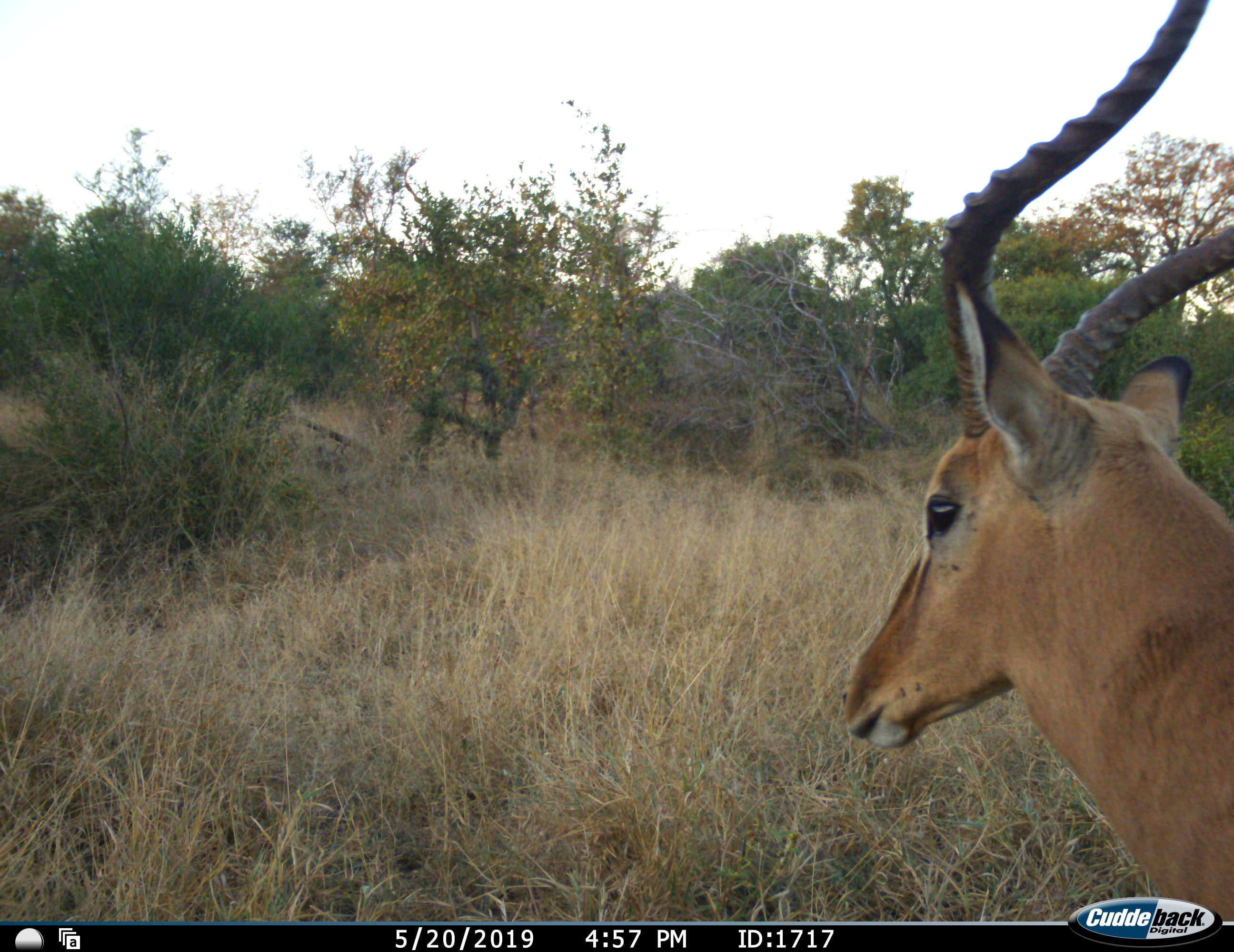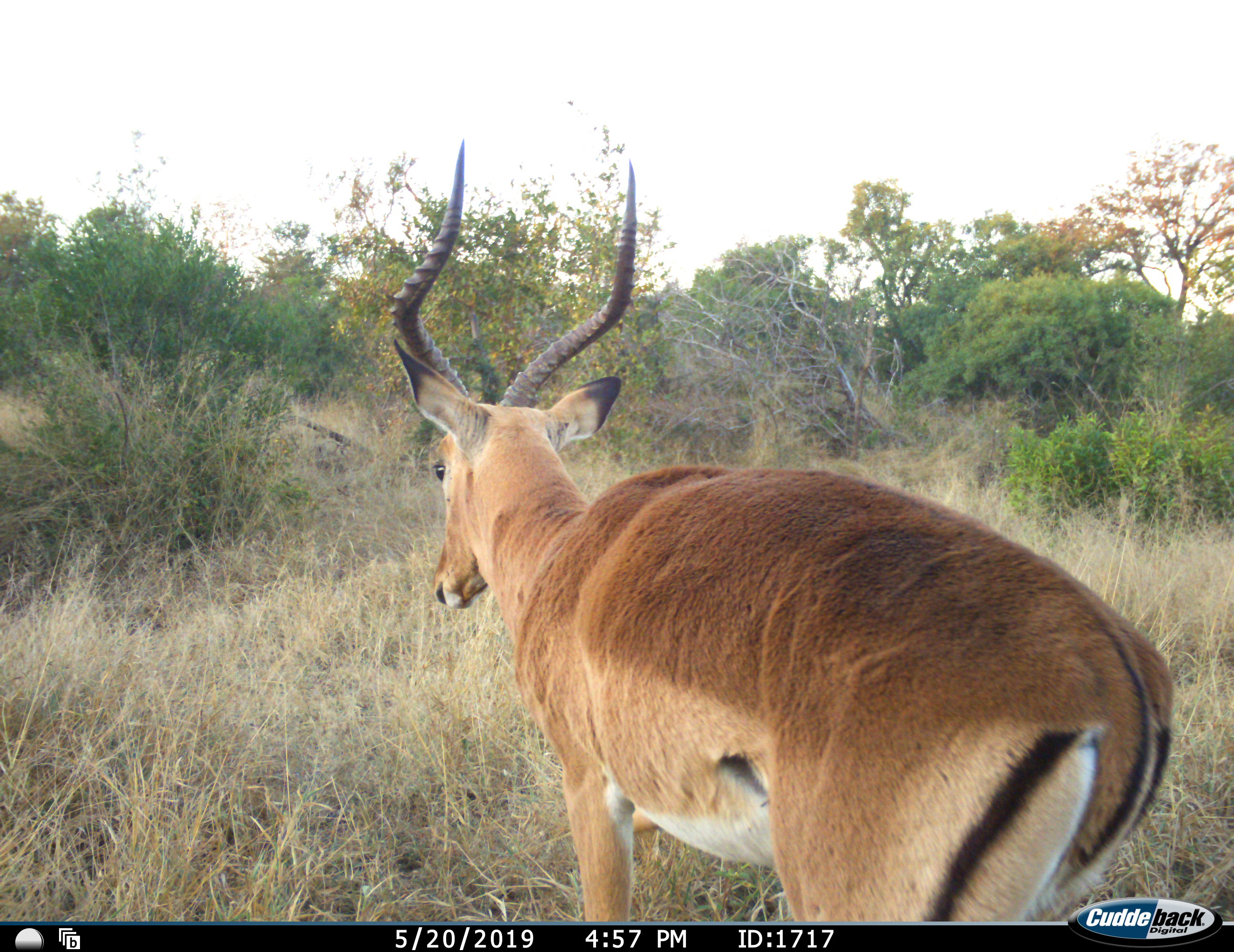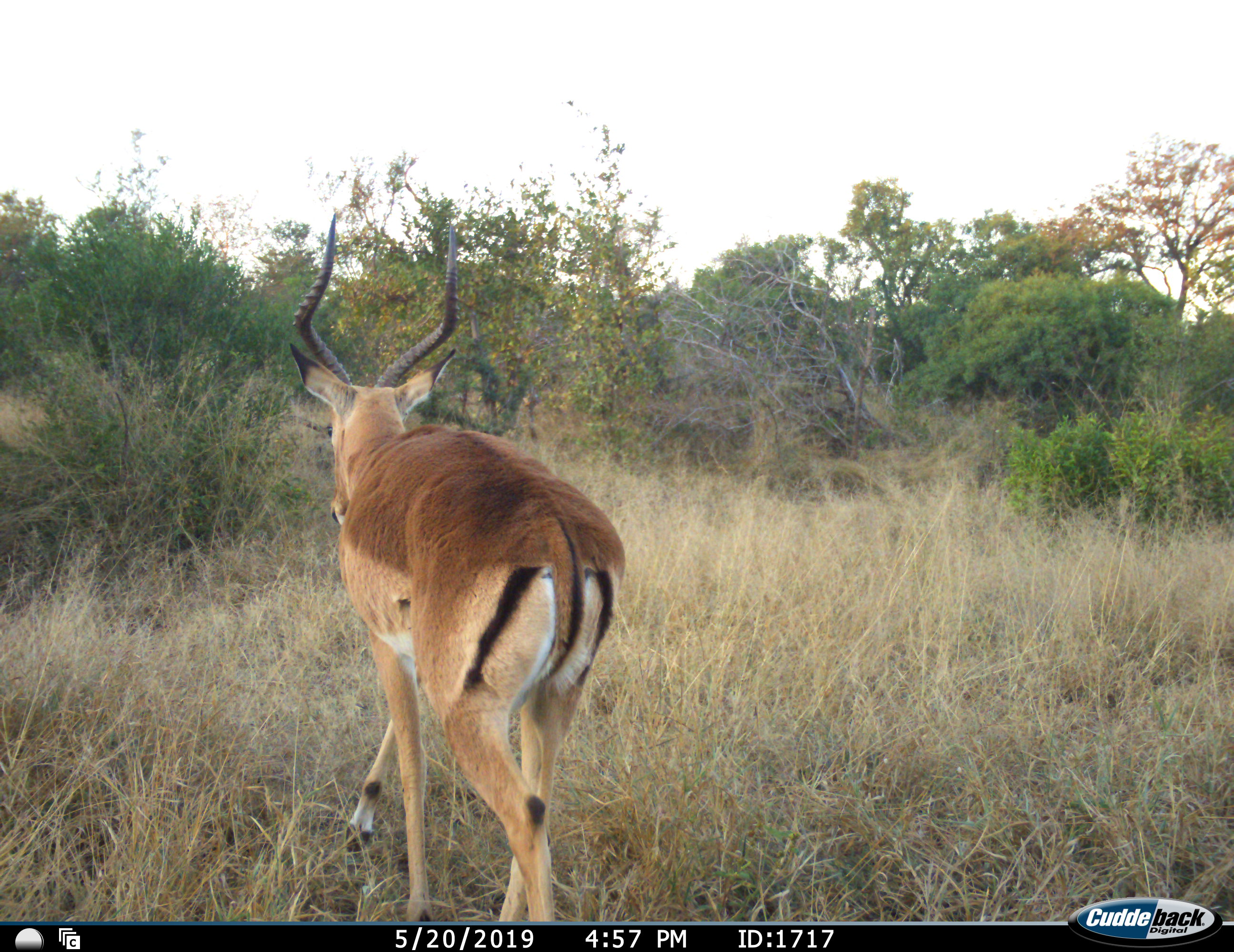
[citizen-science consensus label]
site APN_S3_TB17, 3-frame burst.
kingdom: Animalia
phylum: Chordata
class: Mammalia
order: Artiodactyla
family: Bovidae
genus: Aepyceros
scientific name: Aepyceros melampus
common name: impala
Impala (Aepyceros melampus), count 1. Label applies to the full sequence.